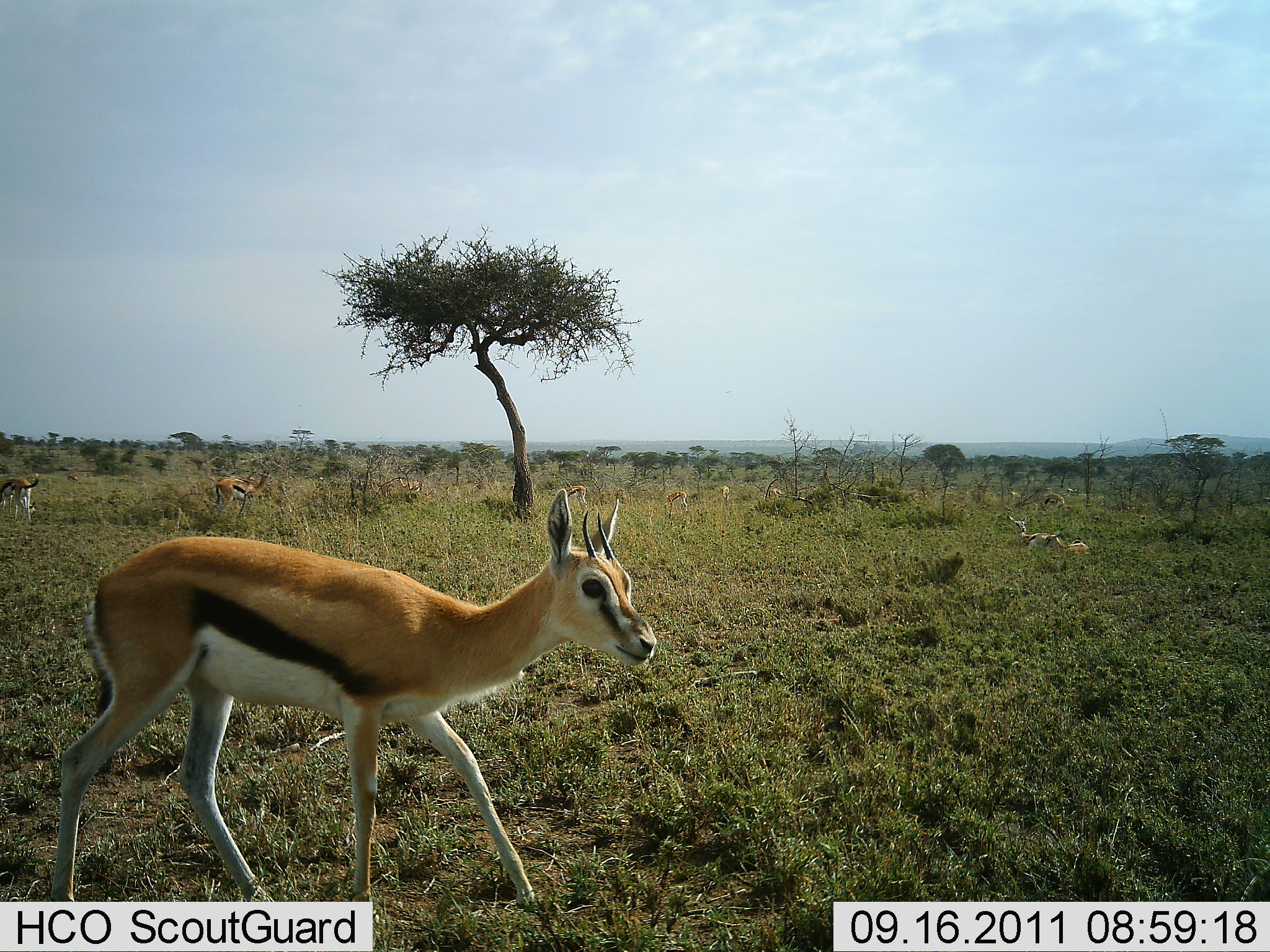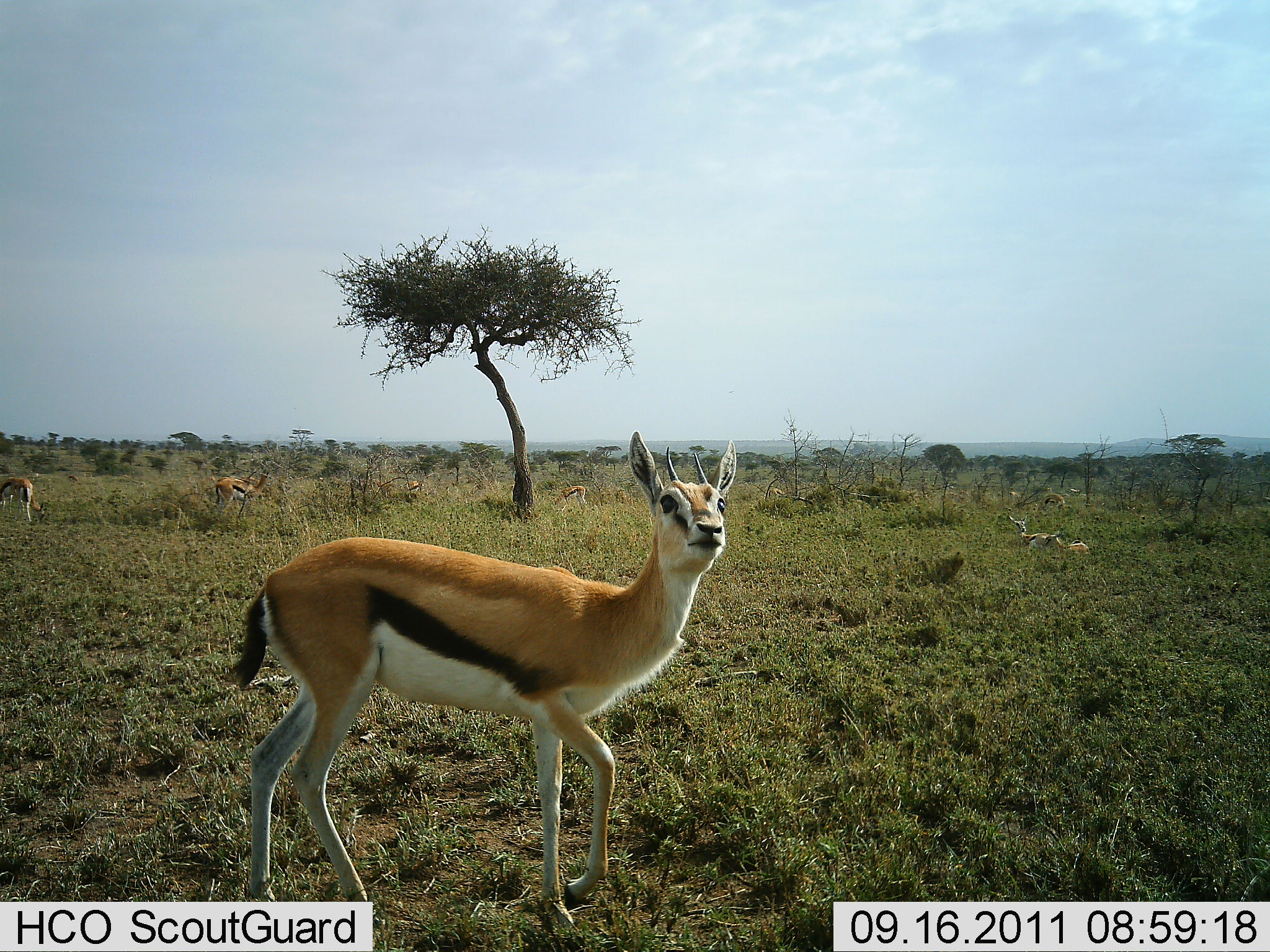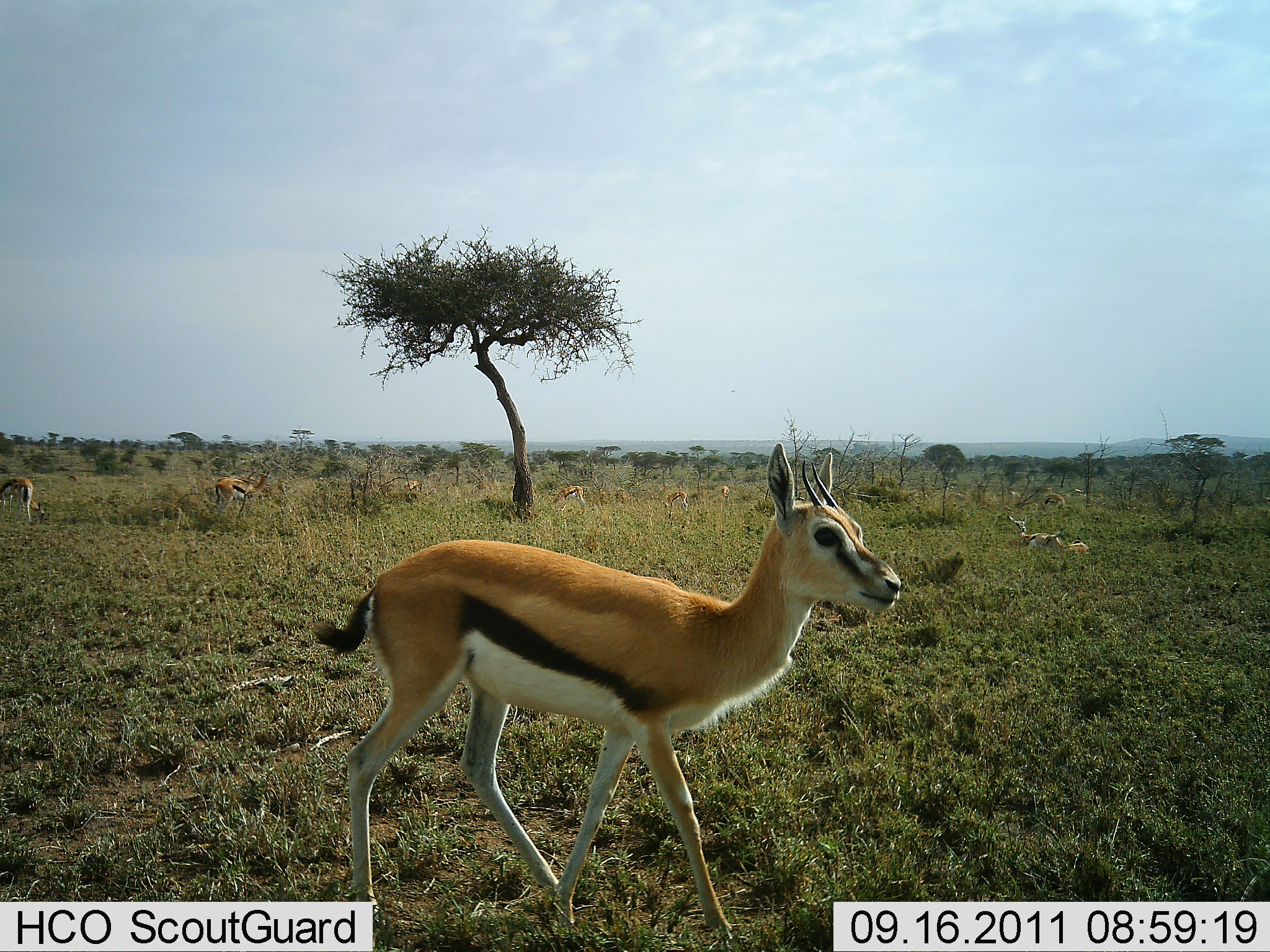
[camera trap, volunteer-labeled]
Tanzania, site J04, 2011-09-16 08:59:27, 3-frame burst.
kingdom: Animalia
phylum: Chordata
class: Mammalia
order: Artiodactyla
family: Bovidae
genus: Eudorcas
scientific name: Eudorcas thomsonii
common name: thomson's gazelle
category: gazellethomsons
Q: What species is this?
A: Gazellethomsons (thomson's gazelle) (Eudorcas thomsonii).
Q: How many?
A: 8.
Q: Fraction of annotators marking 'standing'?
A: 47%.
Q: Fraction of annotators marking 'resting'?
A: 47%.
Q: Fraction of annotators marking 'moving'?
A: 94%.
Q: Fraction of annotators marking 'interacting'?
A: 6%.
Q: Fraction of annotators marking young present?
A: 12%.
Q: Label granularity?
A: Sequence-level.